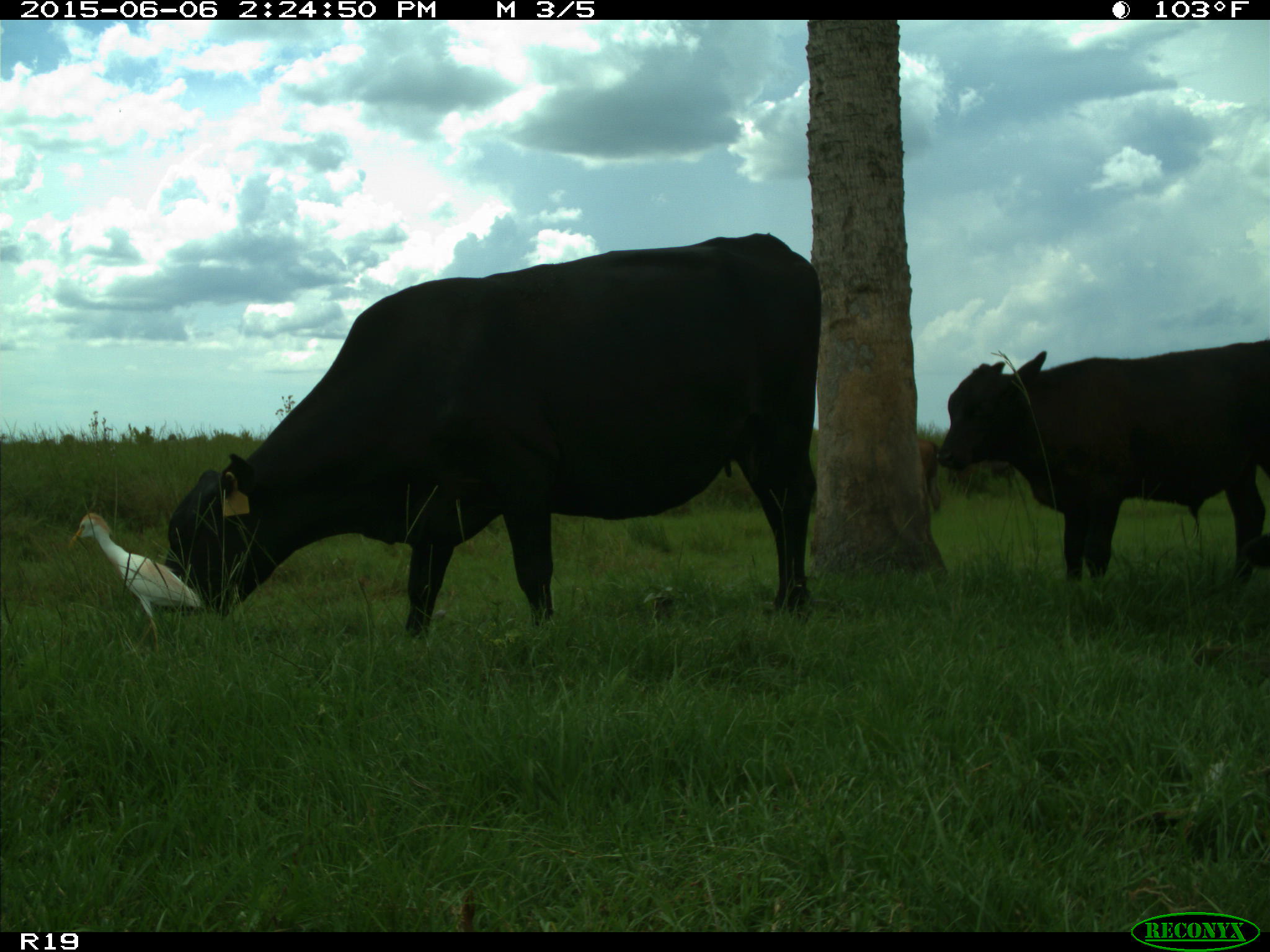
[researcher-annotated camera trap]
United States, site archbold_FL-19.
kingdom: Animalia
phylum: Chordata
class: Mammalia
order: Artiodactyla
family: Bovidae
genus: Bos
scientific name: Bos taurus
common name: domestic cow